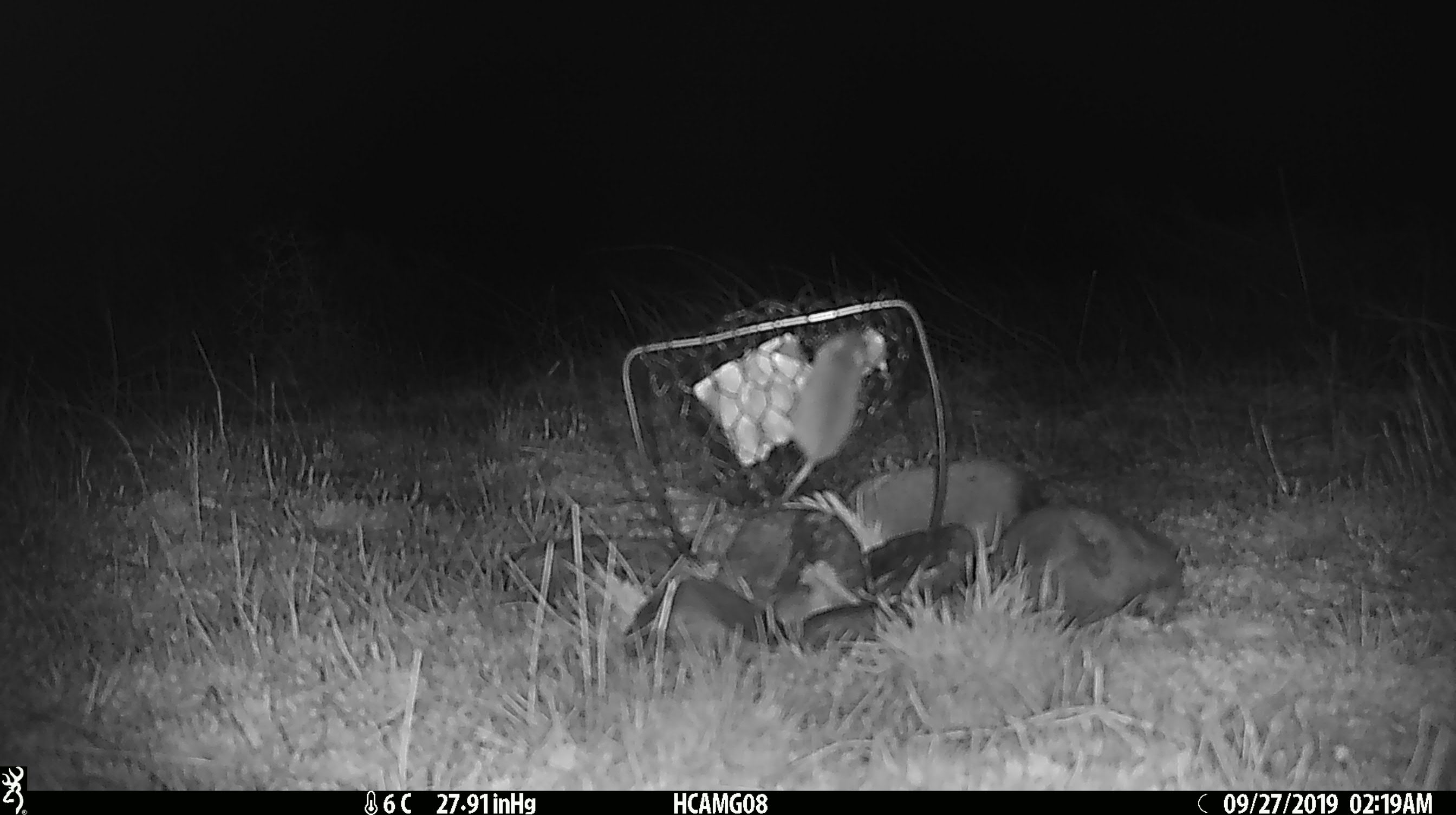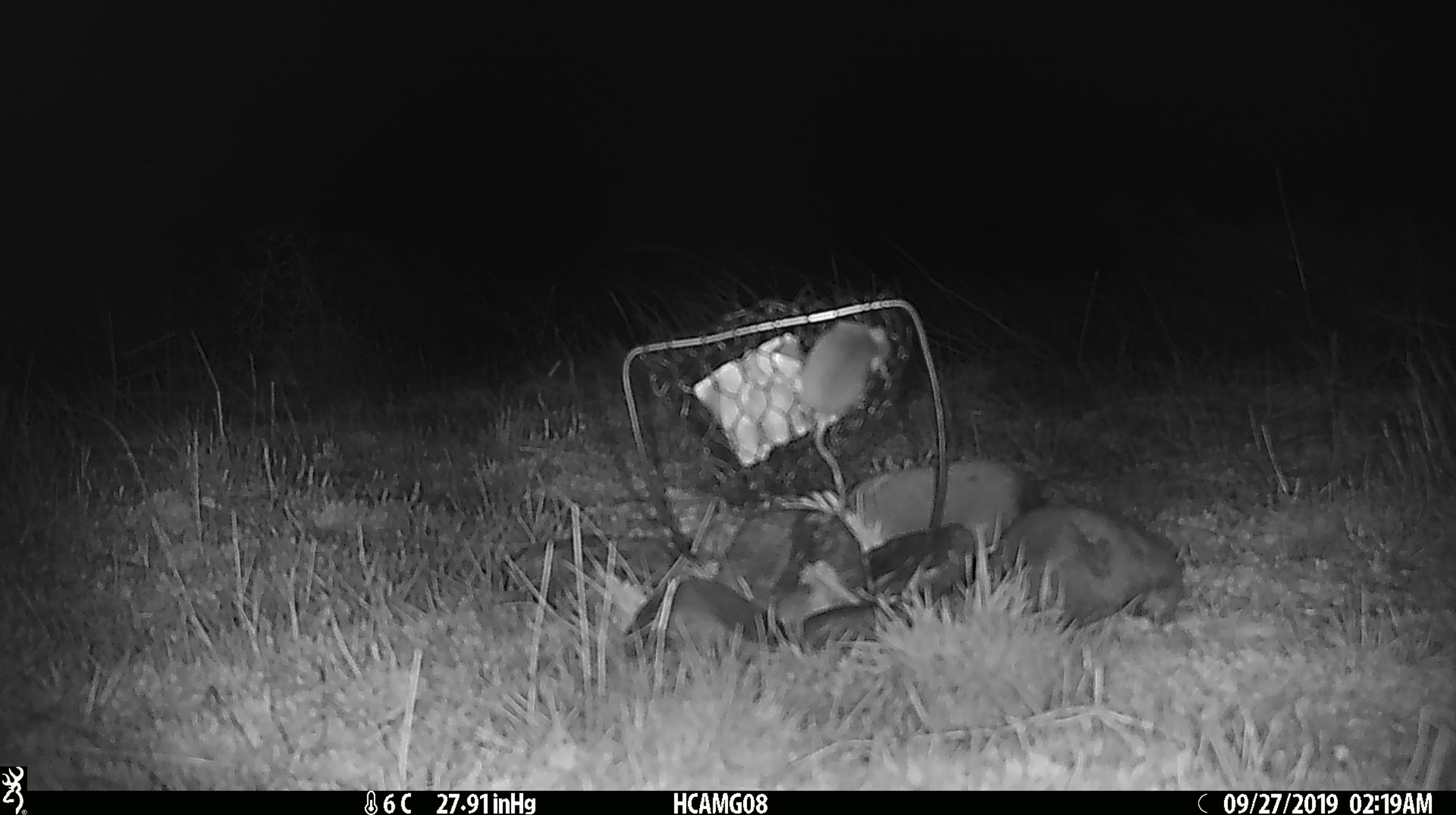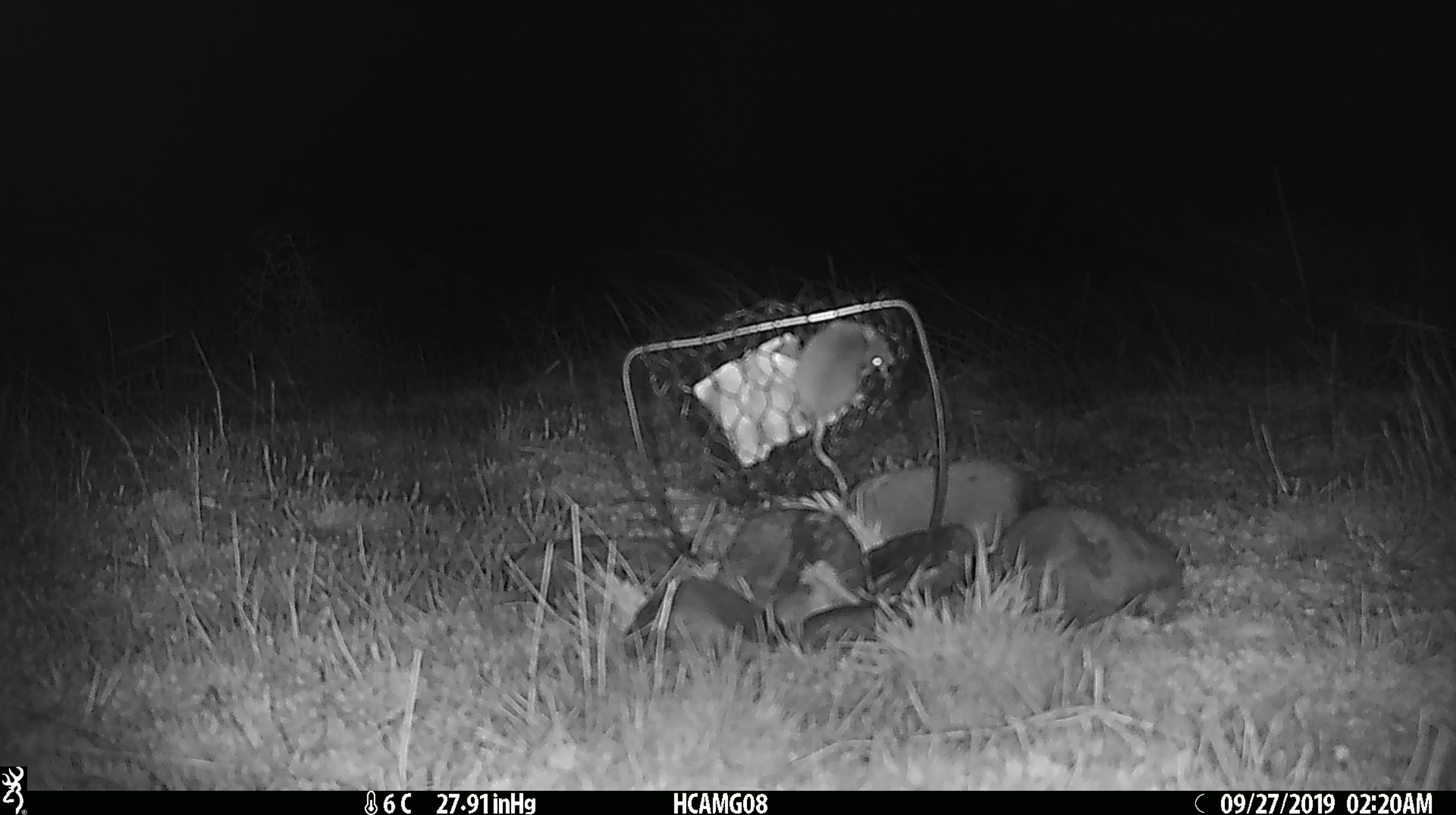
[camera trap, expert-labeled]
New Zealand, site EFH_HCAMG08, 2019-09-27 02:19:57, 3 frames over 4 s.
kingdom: Animalia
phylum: Chordata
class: Mammalia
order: Rodentia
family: Muridae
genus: Mus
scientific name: Mus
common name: mouse